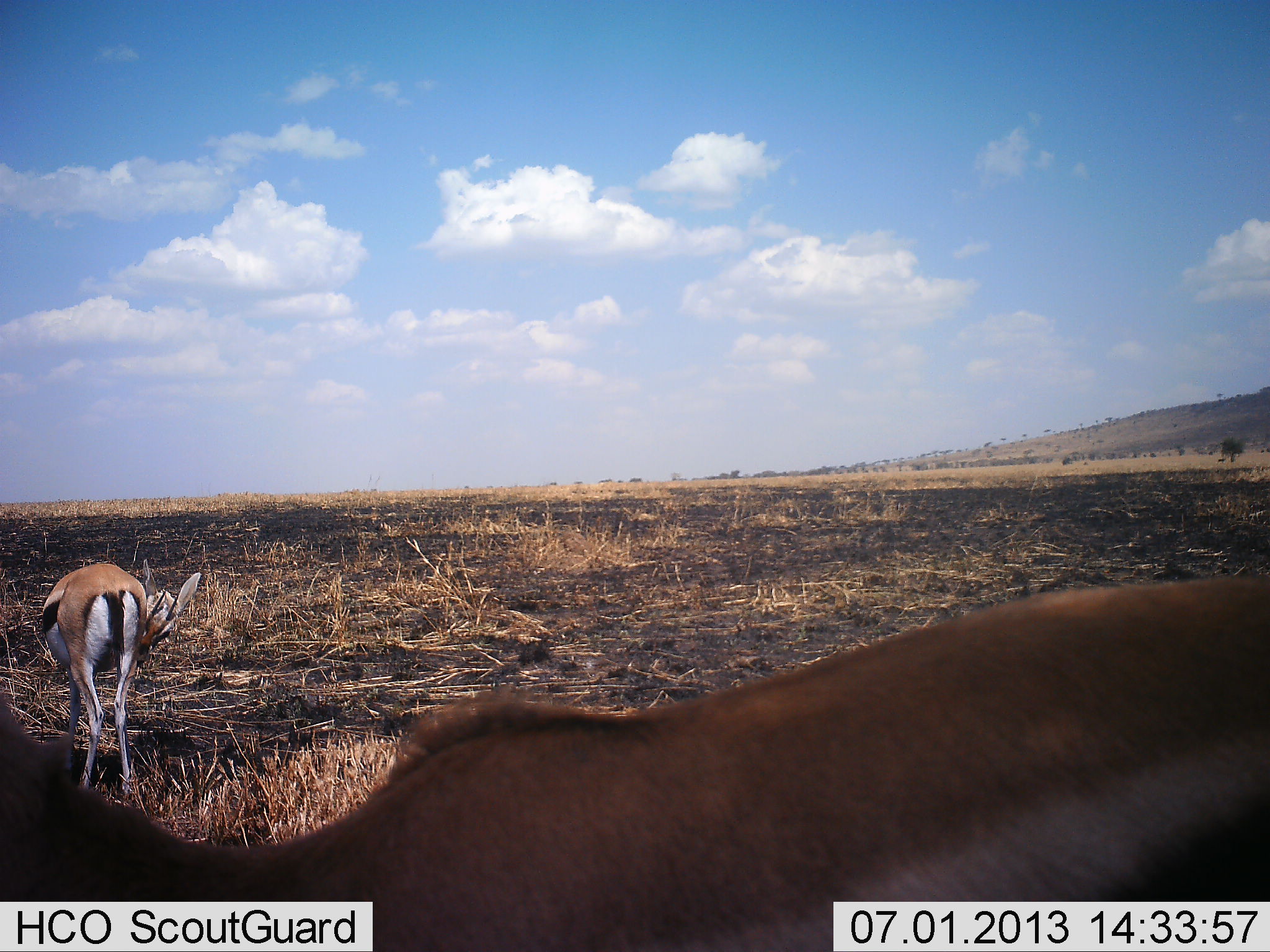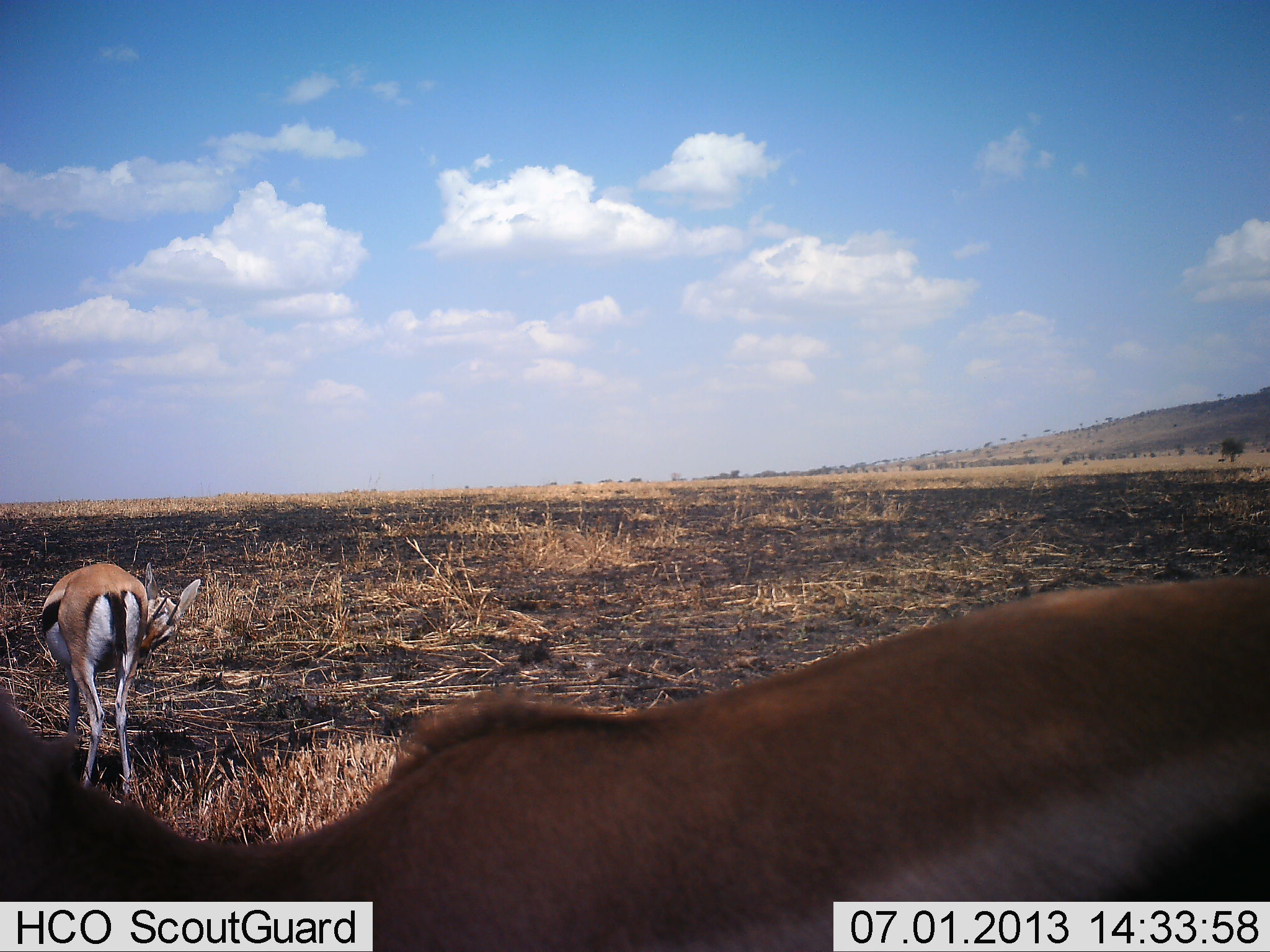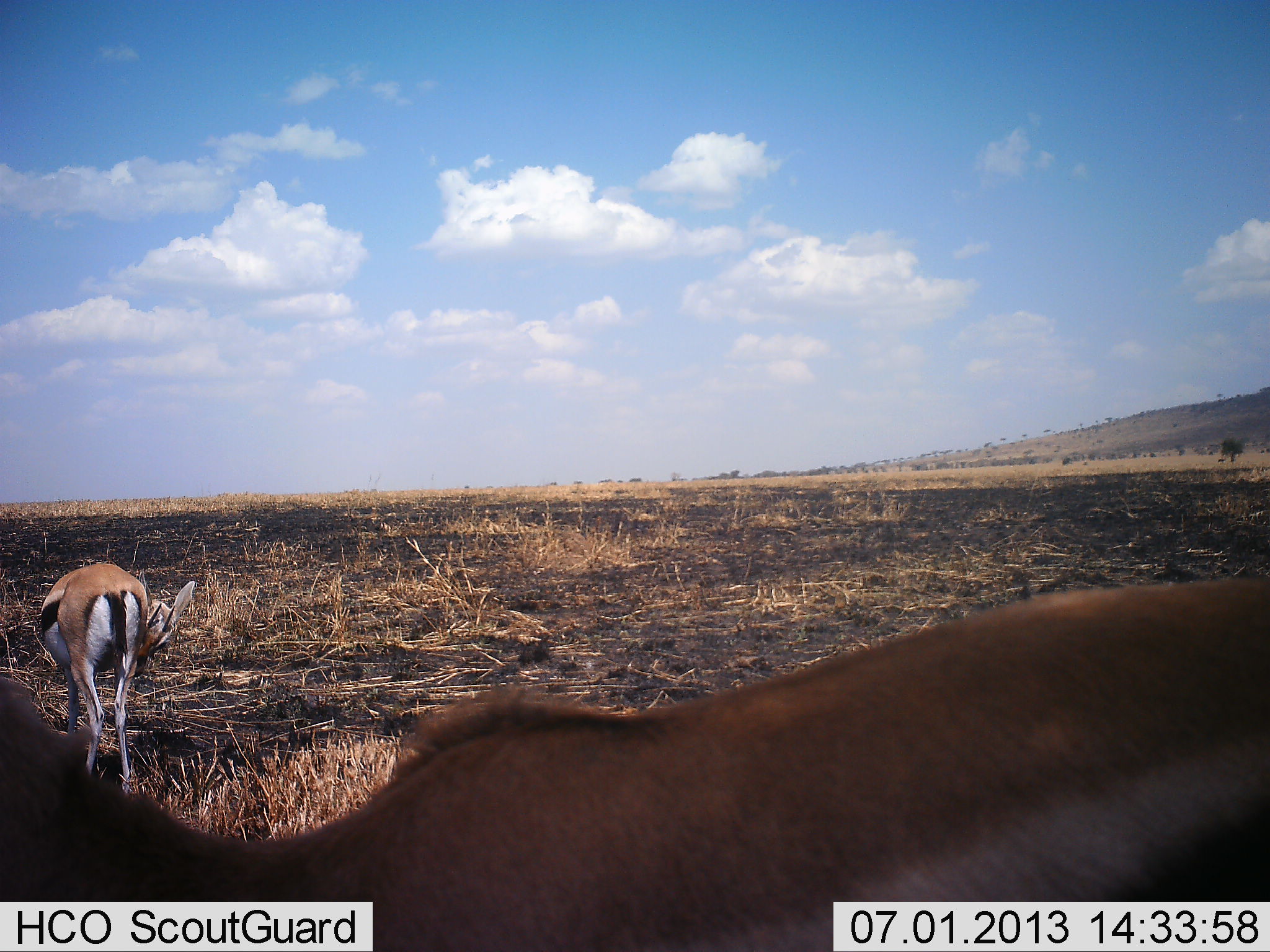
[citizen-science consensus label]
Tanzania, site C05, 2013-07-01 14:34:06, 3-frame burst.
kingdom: Animalia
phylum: Chordata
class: Mammalia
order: Artiodactyla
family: Bovidae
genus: Eudorcas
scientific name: Eudorcas thomsonii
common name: thomson's gazelle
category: gazellethomsons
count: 2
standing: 100%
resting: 0%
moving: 0%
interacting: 0%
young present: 0%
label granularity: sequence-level